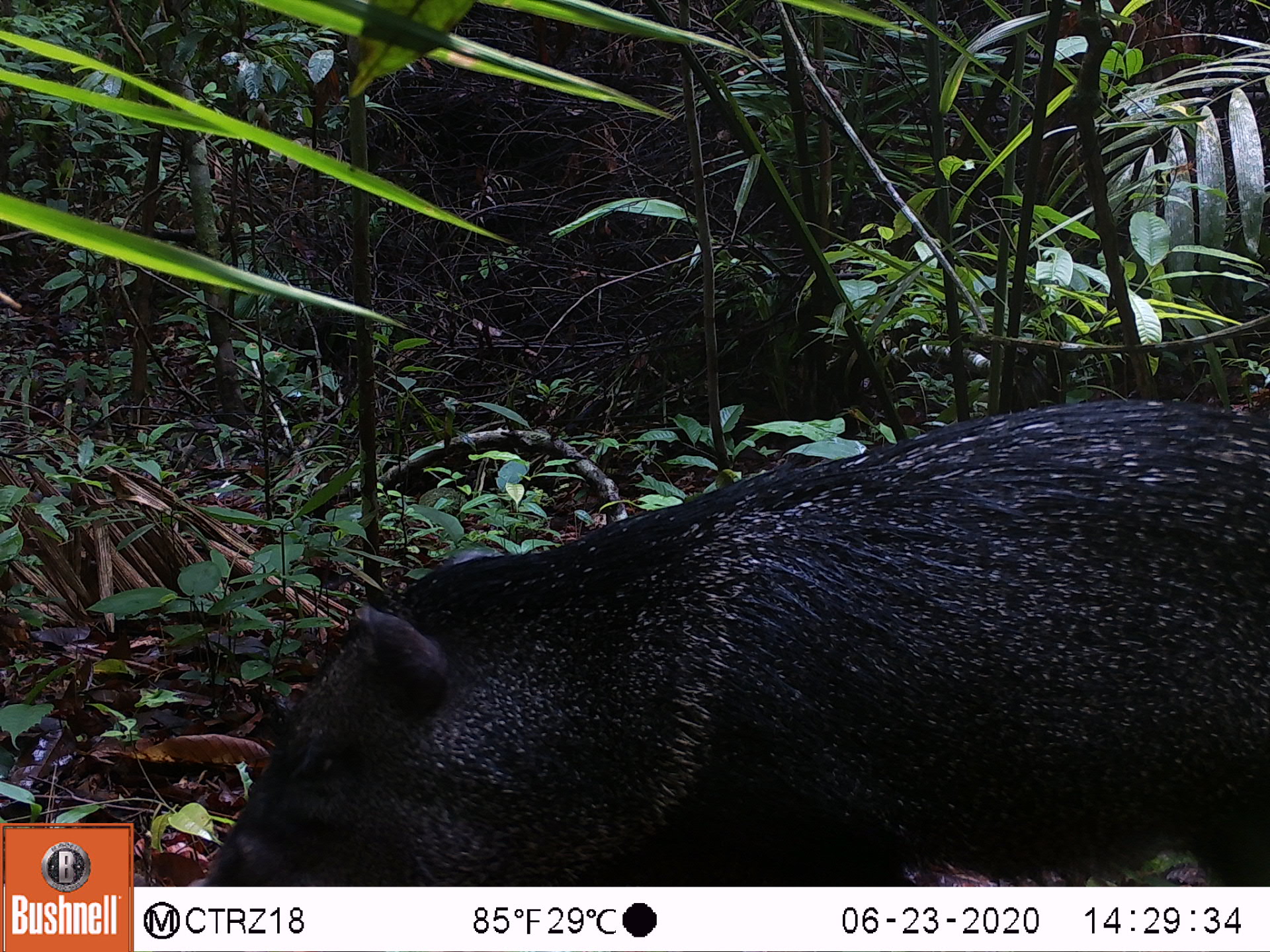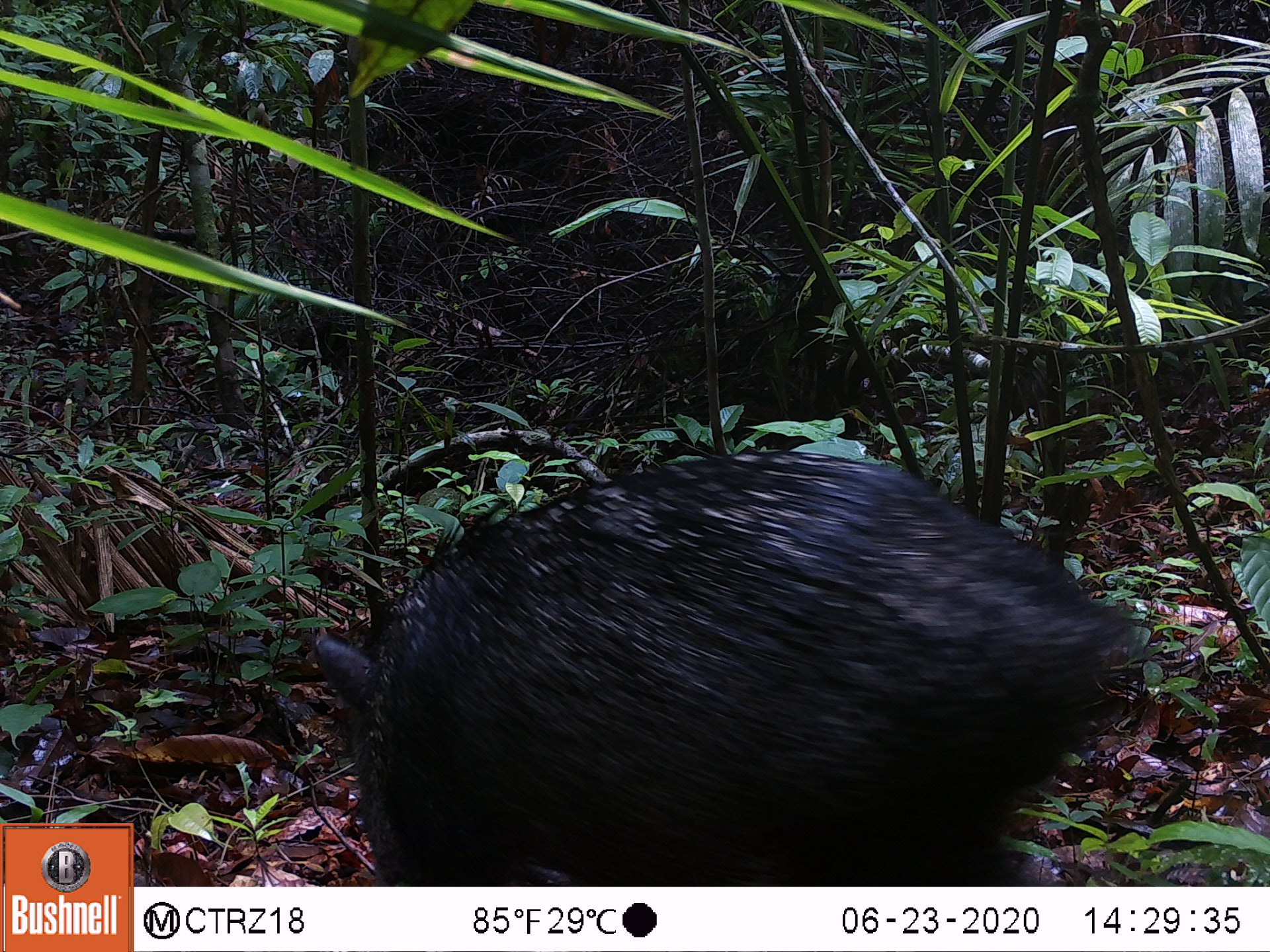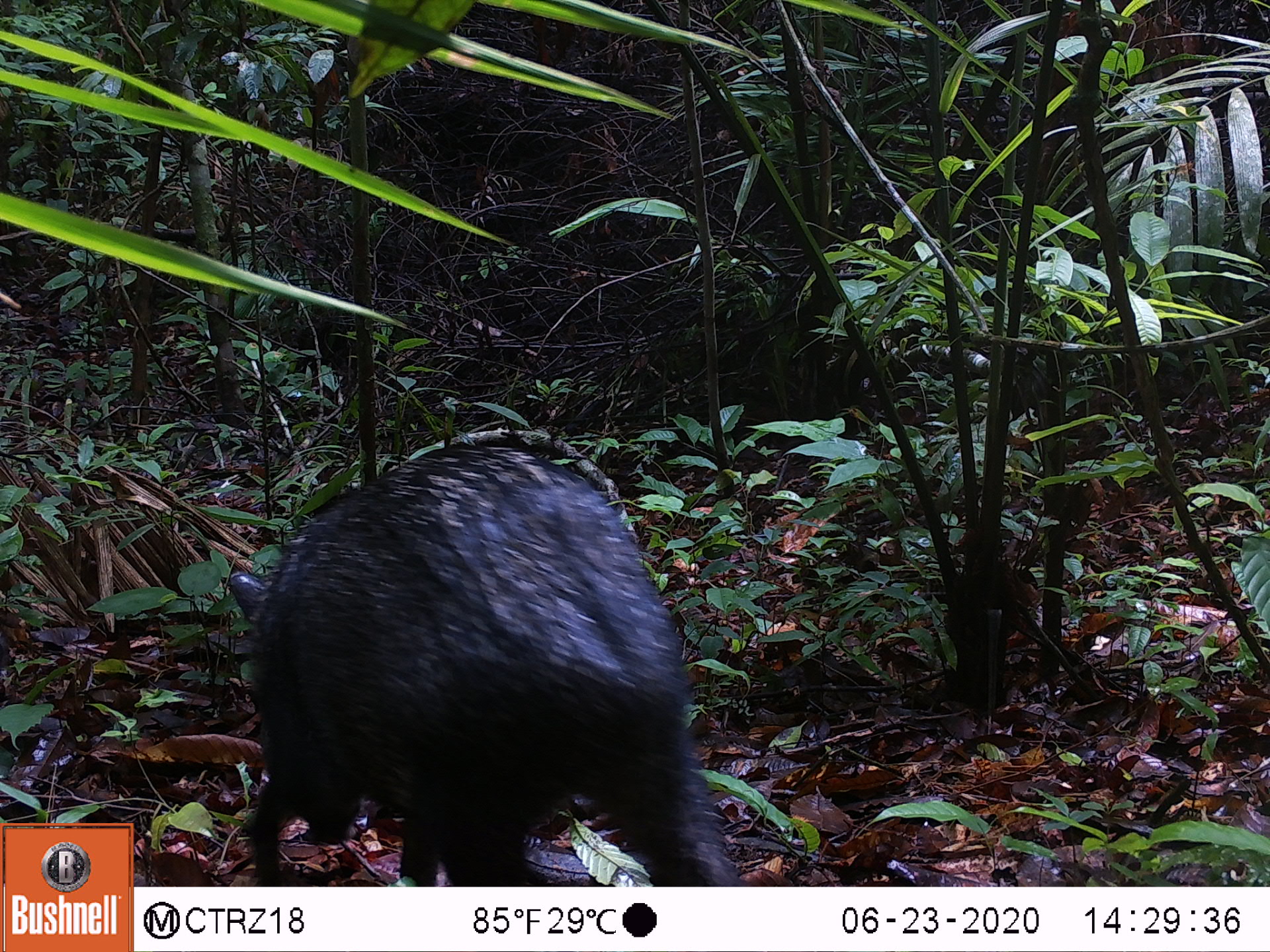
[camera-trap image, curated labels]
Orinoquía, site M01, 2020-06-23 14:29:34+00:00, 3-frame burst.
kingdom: Animalia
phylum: Chordata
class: Mammalia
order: Artiodactyla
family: Tayassuidae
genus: Pecari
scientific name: Pecari tajacu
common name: collared peccary